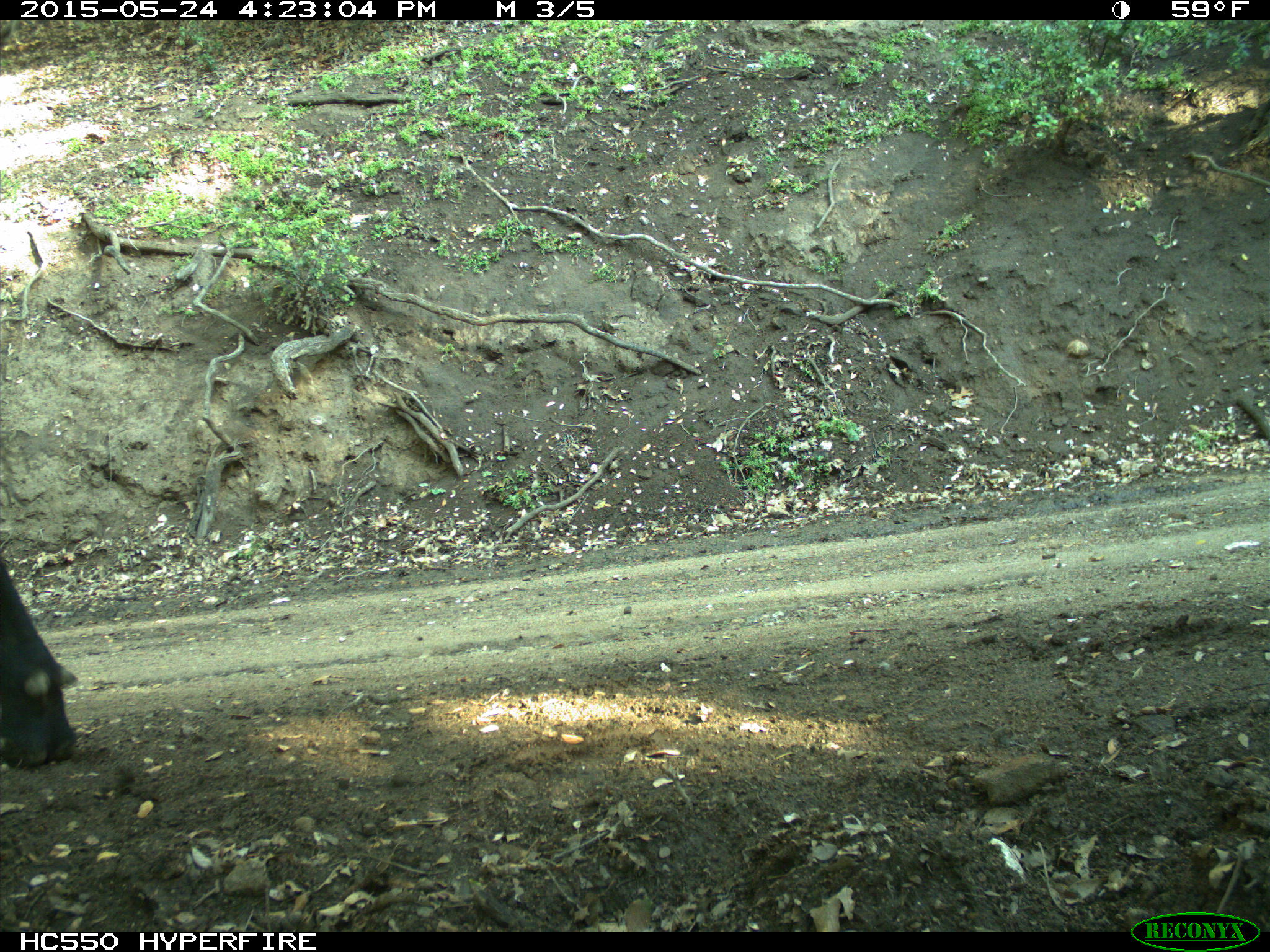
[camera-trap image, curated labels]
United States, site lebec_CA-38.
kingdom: Animalia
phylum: Chordata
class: Mammalia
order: Artiodactyla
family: Bovidae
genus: Bos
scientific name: Bos taurus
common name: domestic cow